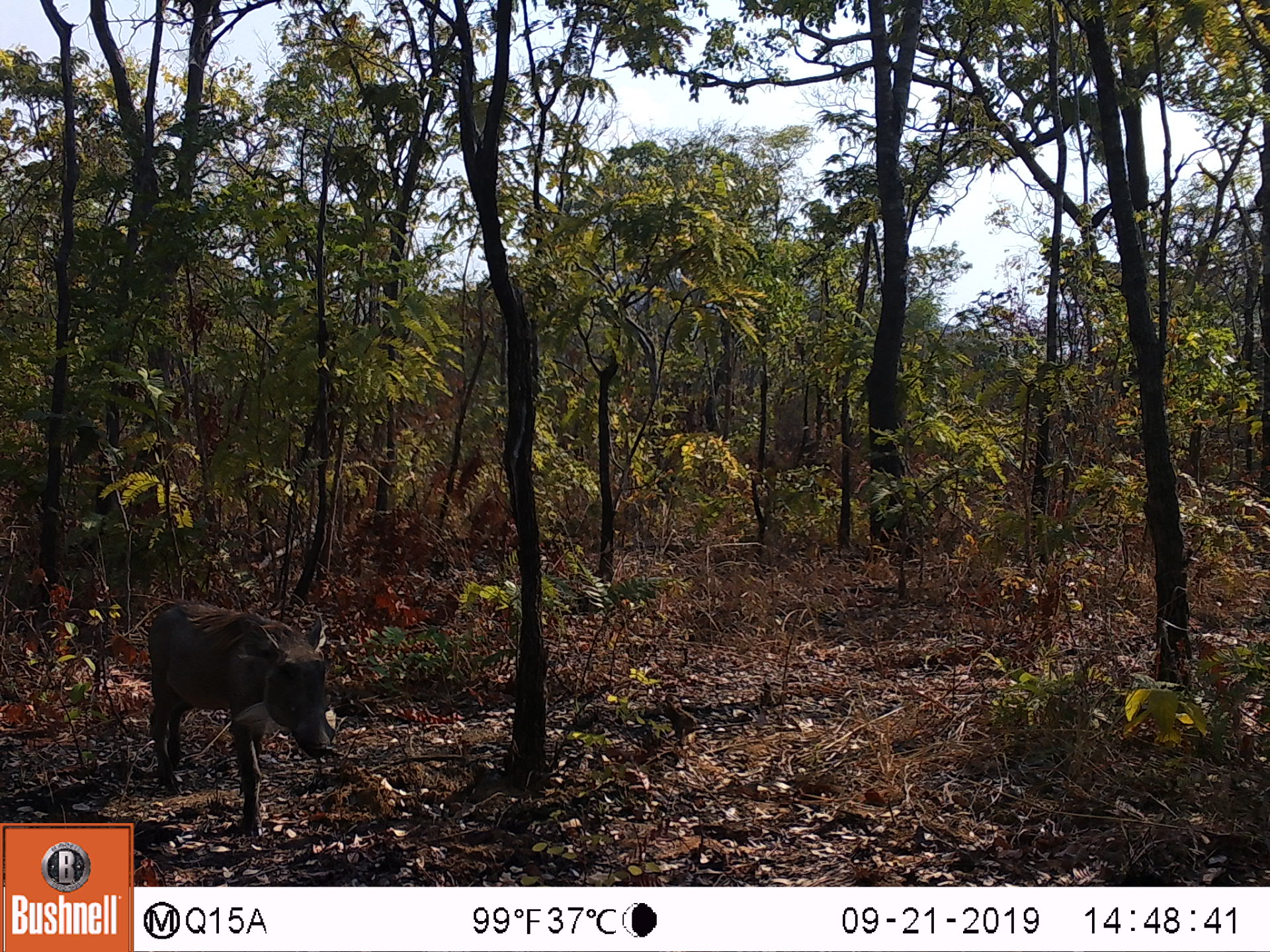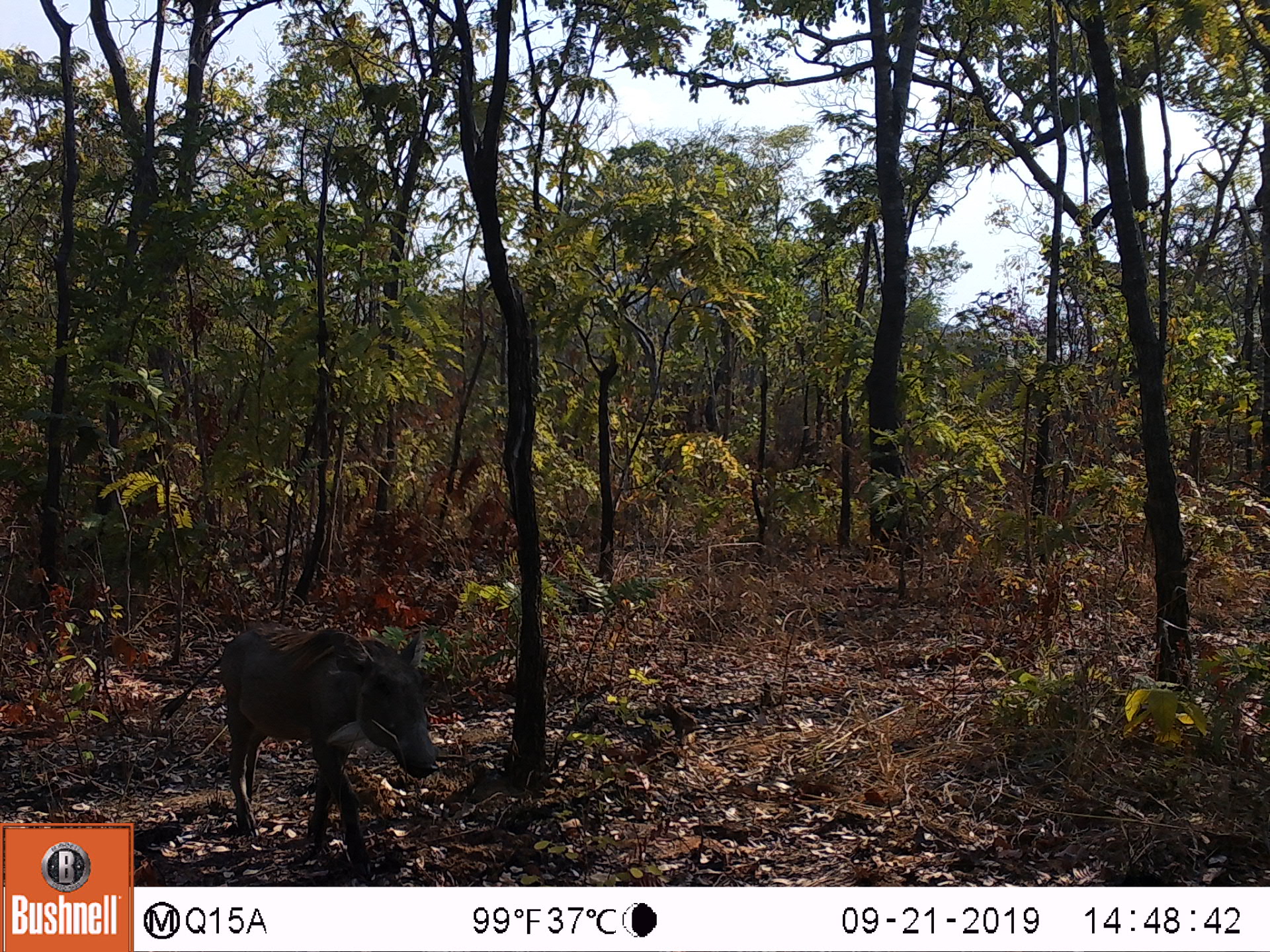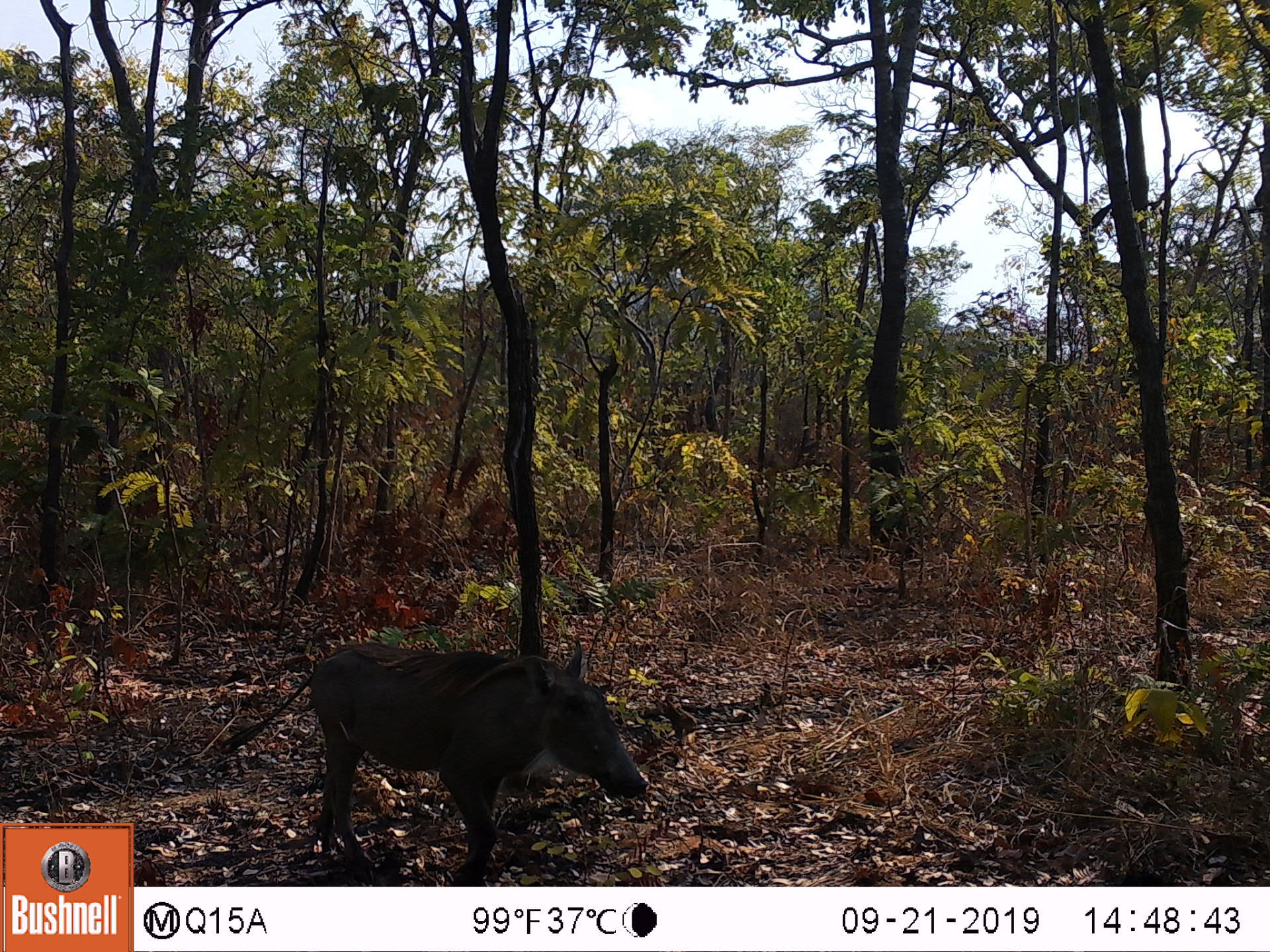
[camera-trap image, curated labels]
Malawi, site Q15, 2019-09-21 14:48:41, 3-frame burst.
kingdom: Animalia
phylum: Chordata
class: Mammalia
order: Artiodactyla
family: Suidae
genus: Phacochoerus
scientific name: Phacochoerus africanus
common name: common warthog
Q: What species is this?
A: Common warthog (Phacochoerus africanus).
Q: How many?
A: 1.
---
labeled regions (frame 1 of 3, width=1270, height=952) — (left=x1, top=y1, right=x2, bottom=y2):
common warthog: (left=140, top=589, right=339, bottom=833)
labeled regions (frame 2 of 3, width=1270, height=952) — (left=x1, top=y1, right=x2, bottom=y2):
common warthog: (left=211, top=607, right=442, bottom=872)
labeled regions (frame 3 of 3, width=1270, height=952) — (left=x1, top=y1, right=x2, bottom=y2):
common warthog: (left=298, top=638, right=652, bottom=883)